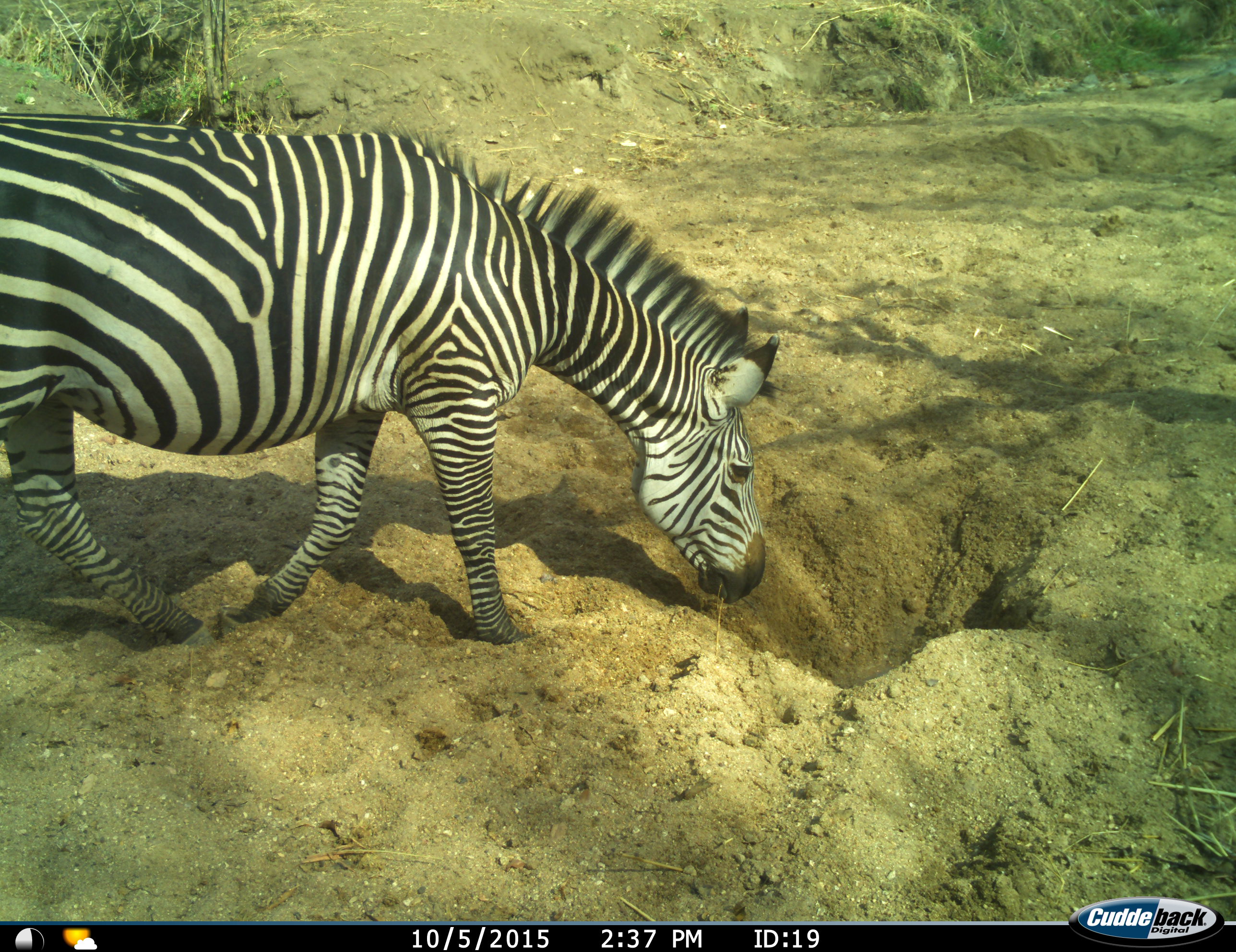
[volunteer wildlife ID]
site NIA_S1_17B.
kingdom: Animalia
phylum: Chordata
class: Mammalia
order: Perissodactyla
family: Equidae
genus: Equus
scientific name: Equus quagga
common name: plains zebra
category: zebraplains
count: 1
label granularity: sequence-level